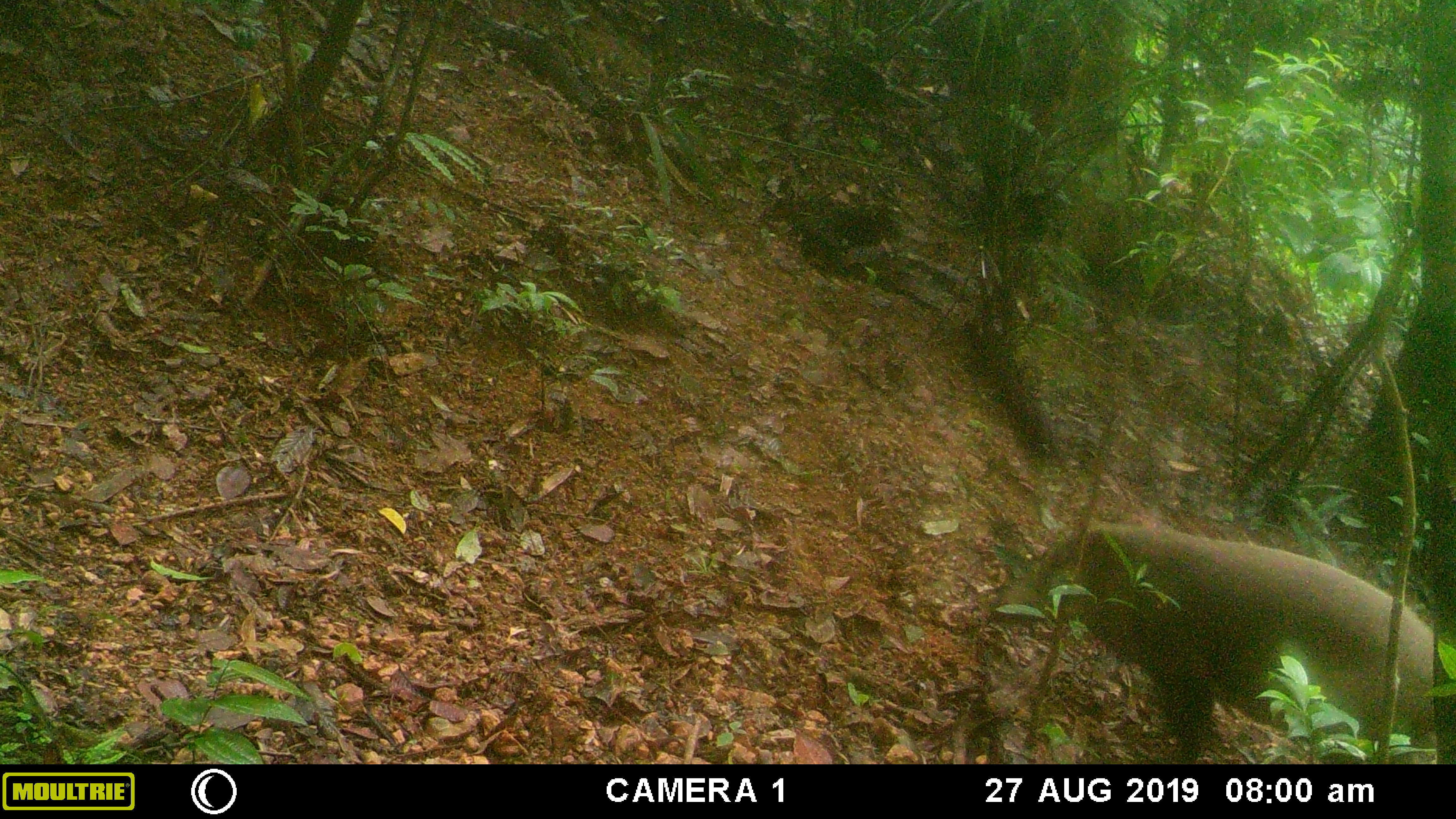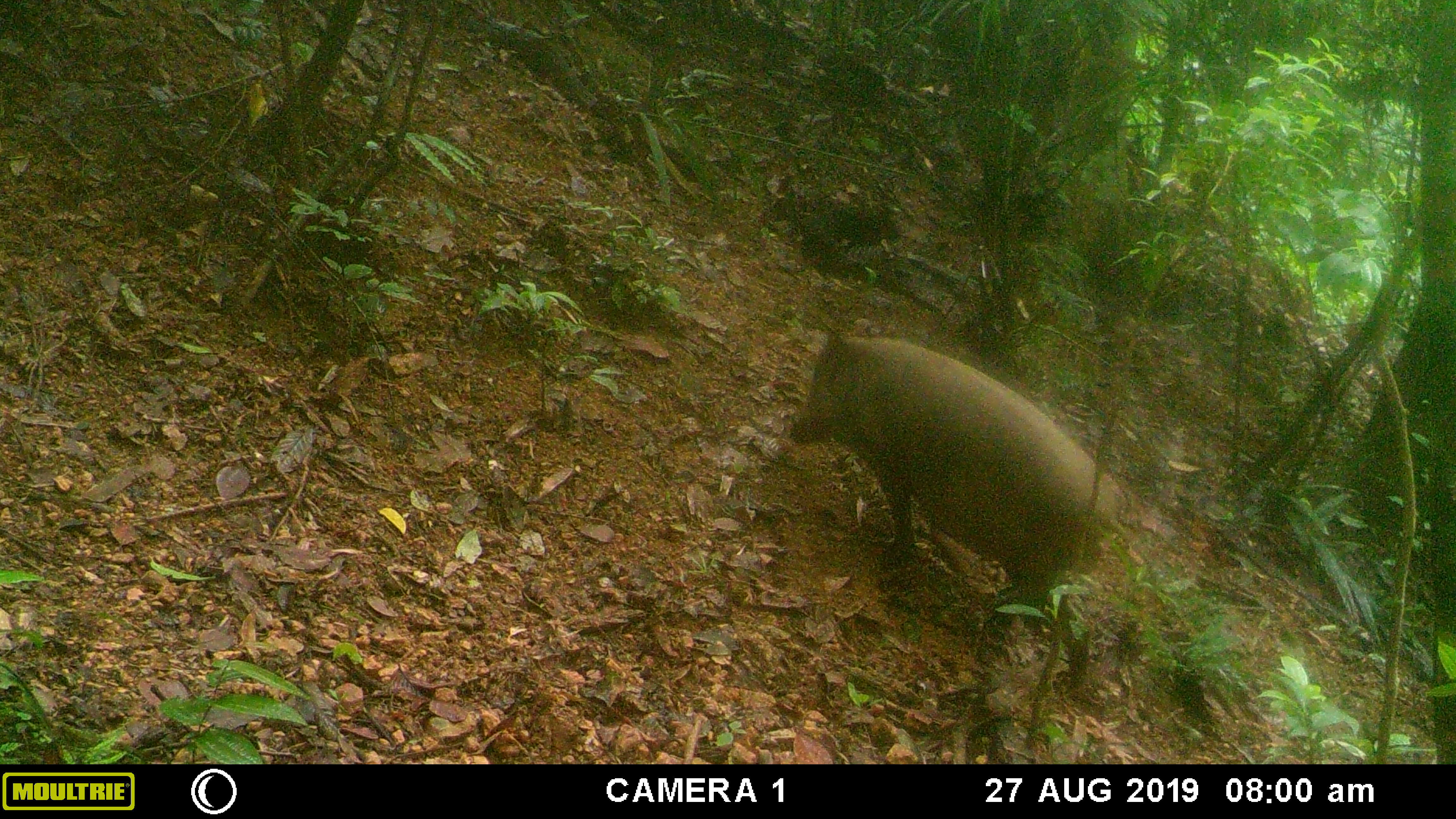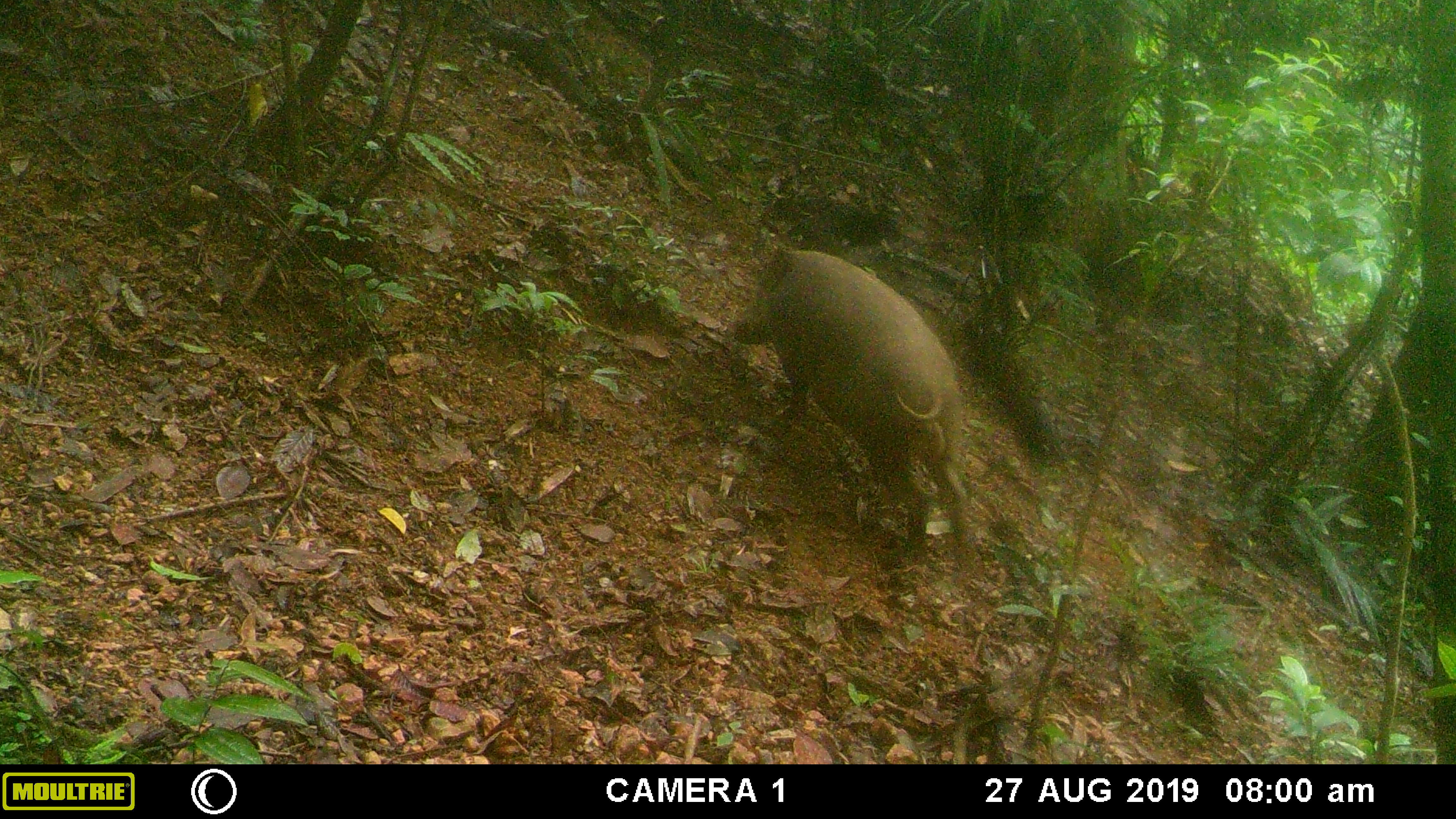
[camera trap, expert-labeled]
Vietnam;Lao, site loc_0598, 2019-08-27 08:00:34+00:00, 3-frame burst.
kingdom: Animalia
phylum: Chordata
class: Mammalia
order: Artiodactyla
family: Suidae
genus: Sus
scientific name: Sus scrofa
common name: eurasian wild pig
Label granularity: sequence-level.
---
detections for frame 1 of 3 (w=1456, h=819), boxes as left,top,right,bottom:
eurasian wild pig: 992,522,1435,763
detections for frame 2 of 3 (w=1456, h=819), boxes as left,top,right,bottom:
eurasian wild pig: 787,326,1132,695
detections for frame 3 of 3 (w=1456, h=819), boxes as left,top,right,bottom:
eurasian wild pig: 730,241,972,565